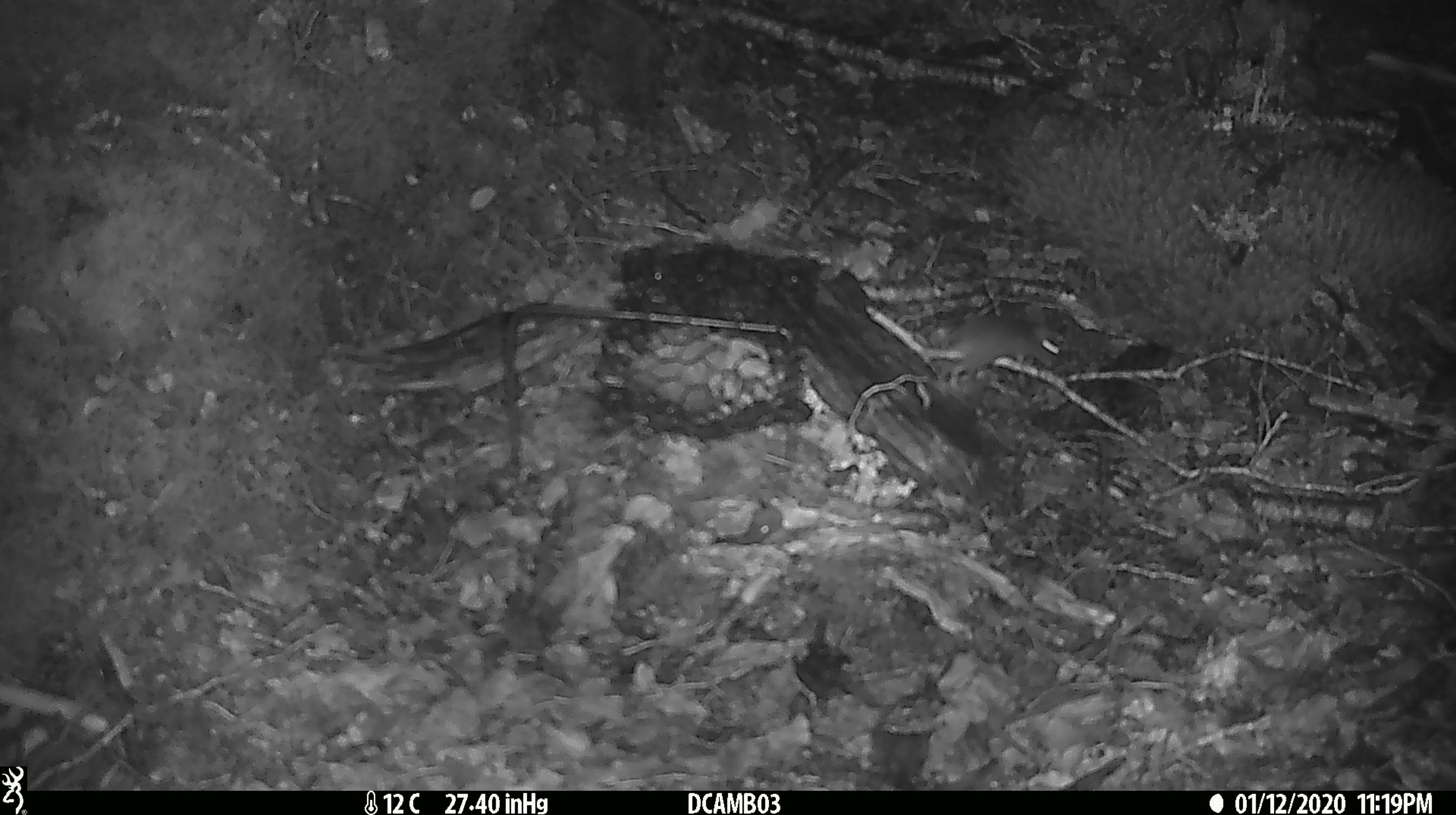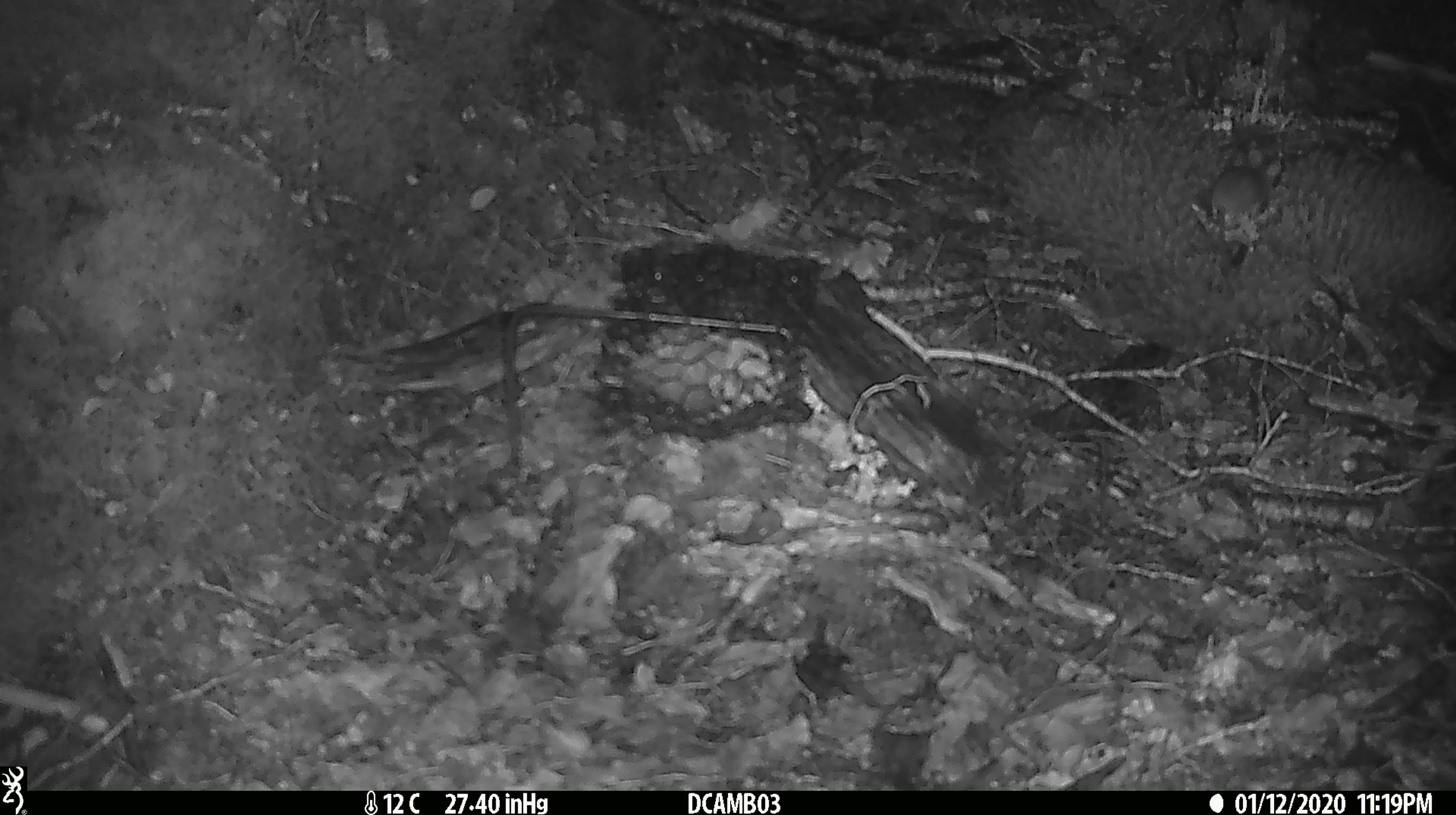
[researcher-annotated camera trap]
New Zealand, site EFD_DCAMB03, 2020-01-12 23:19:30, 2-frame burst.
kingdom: Animalia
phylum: Chordata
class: Mammalia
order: Rodentia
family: Muridae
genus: Mus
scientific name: Mus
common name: mouse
Mouse (Mus).